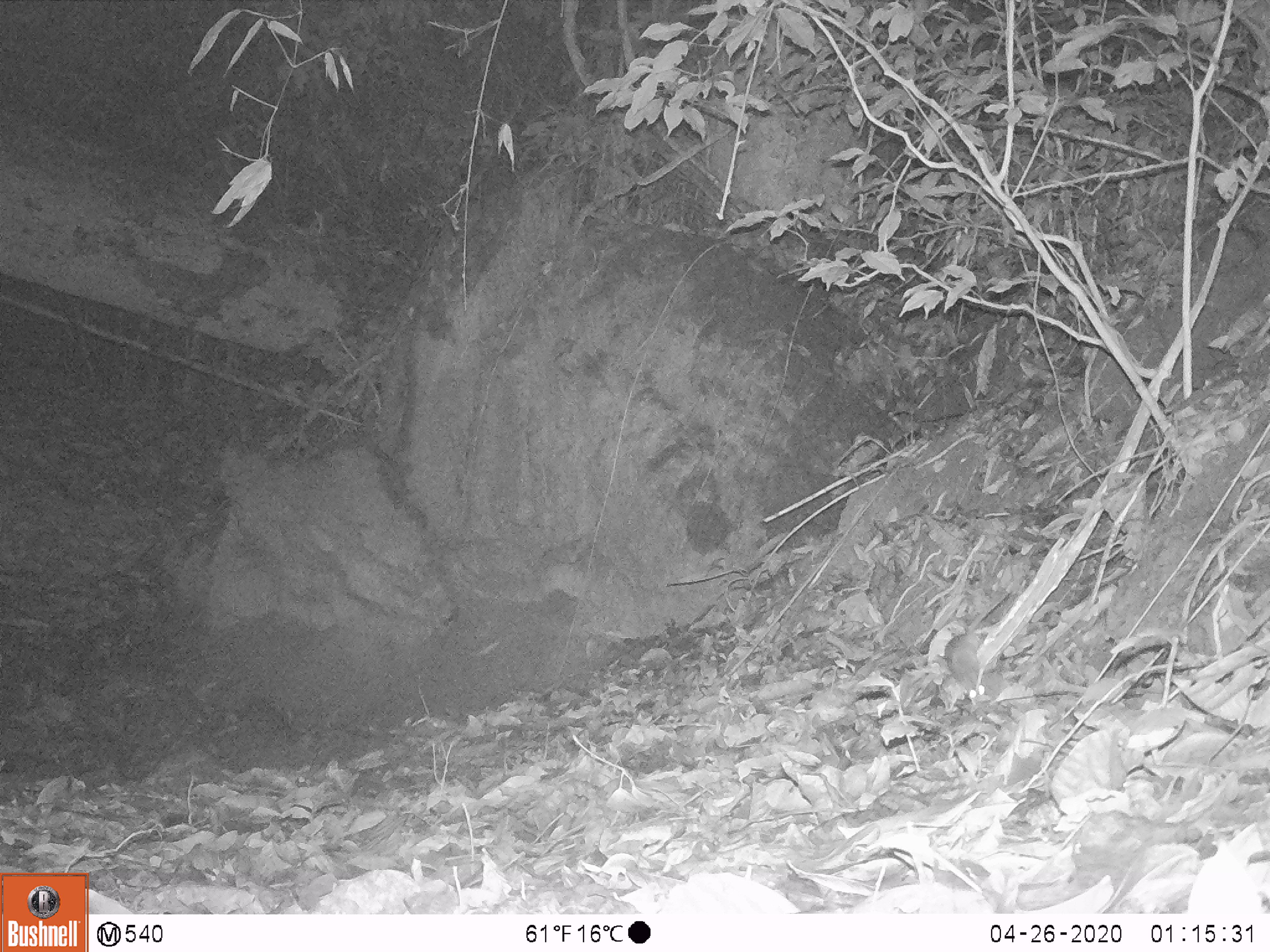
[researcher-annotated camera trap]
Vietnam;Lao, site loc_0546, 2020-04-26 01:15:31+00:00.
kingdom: Animalia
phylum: Chordata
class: Mammalia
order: Rodentia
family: Muridae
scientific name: Muridae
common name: old-world mice and rats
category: unidentified murid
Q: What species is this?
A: Unidentified murid (old-world mice and rats) (Muridae).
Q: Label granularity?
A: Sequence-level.